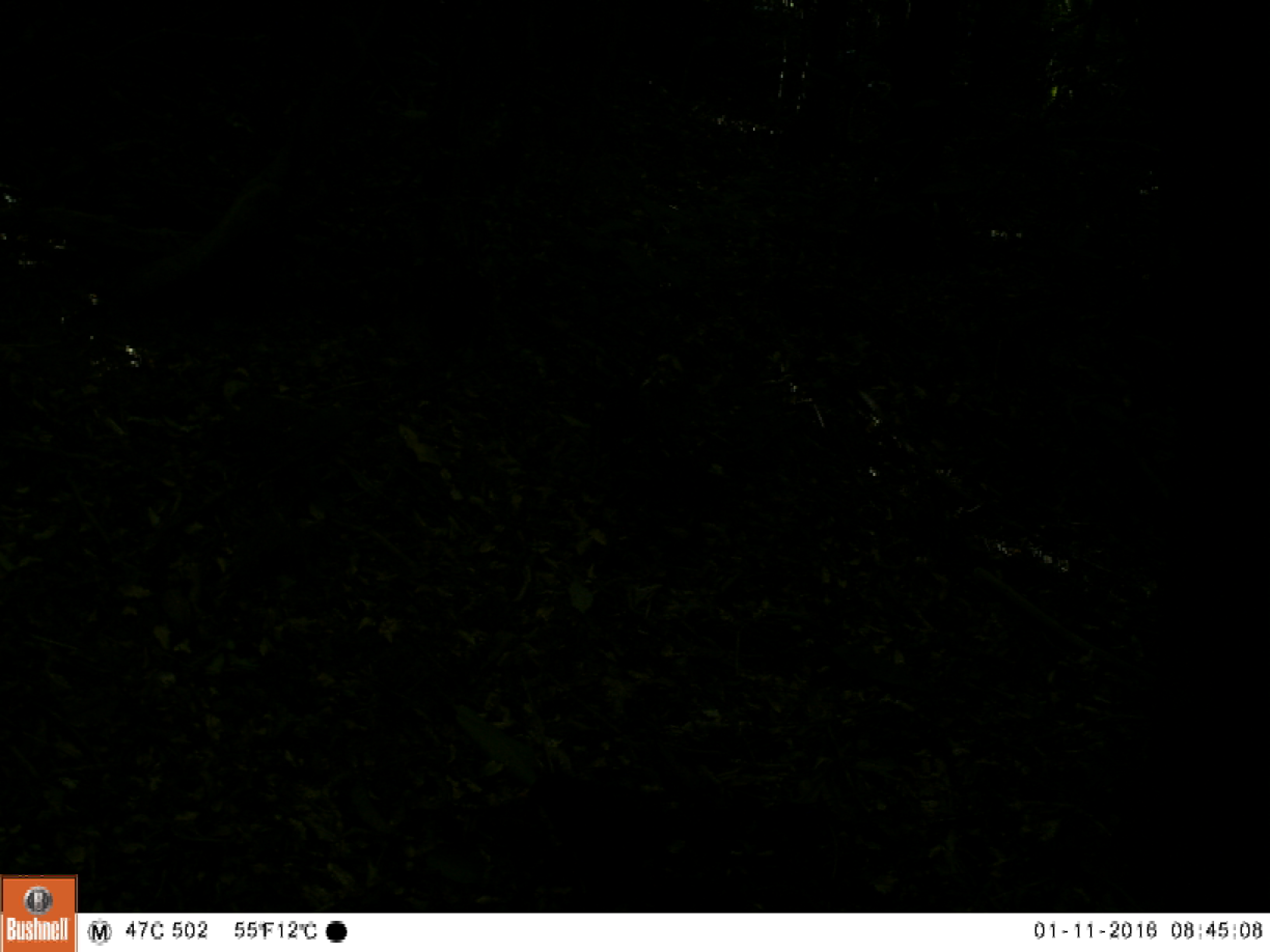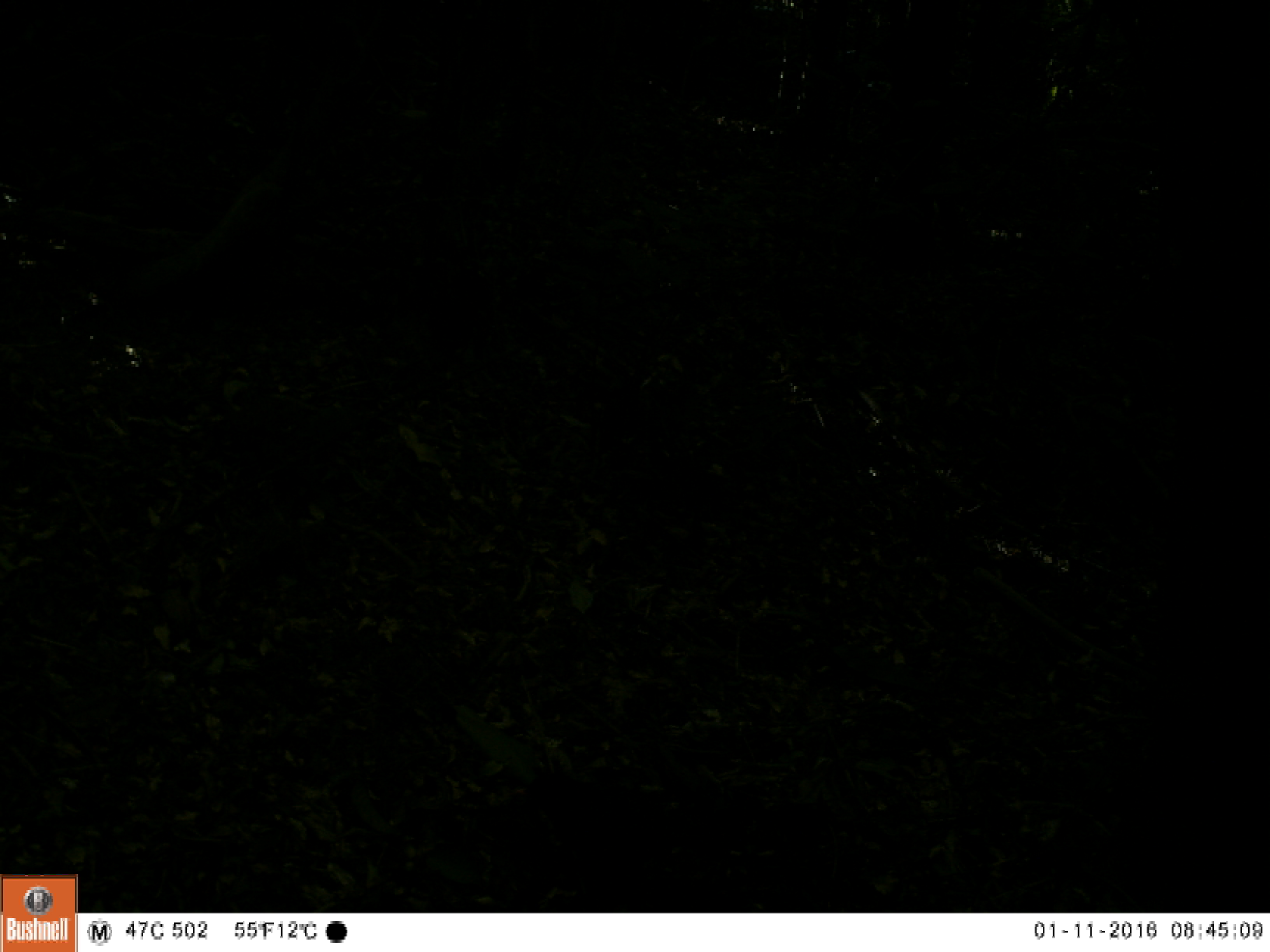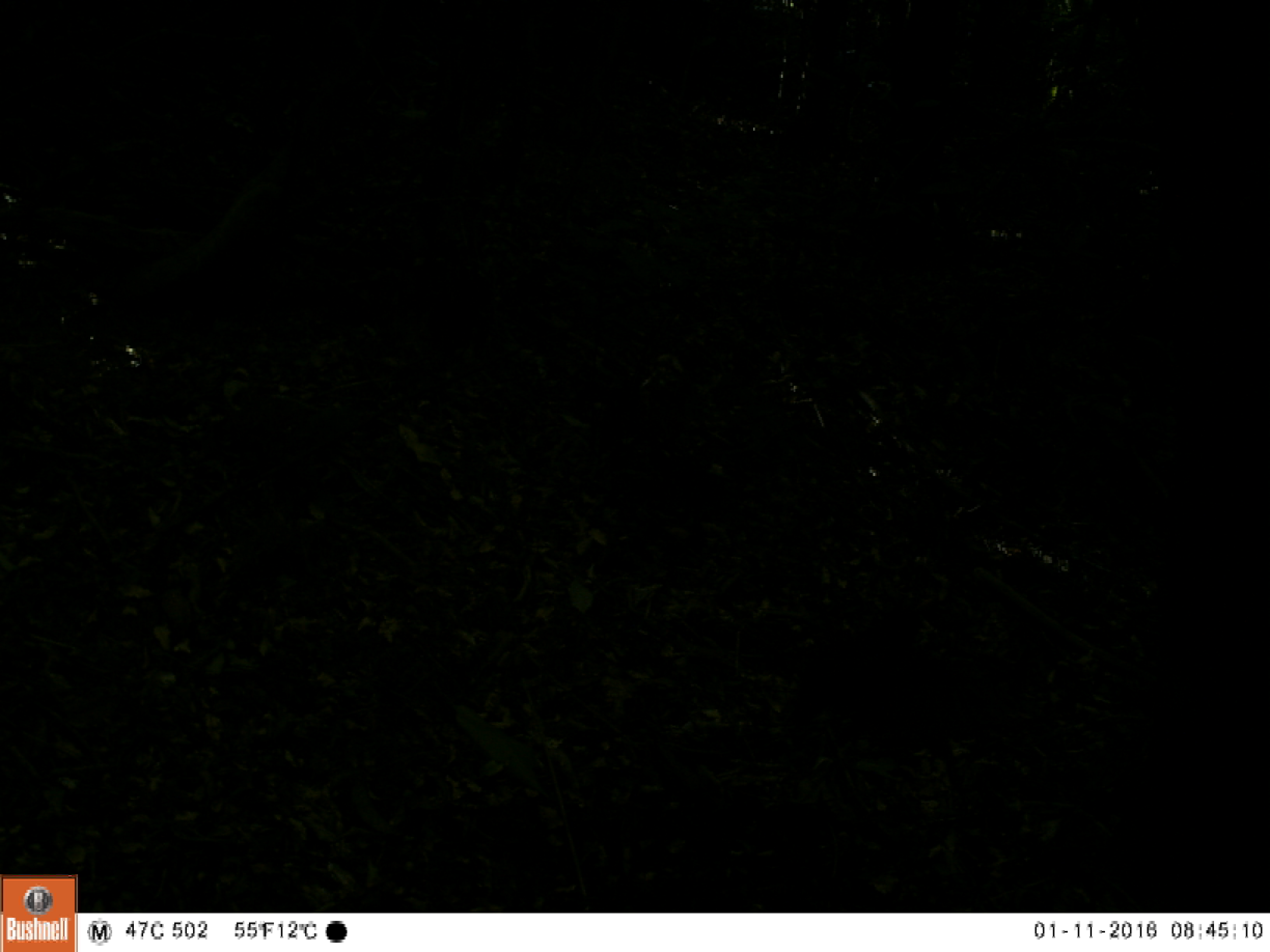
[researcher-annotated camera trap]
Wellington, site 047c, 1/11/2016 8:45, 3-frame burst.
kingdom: Animalia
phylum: Chordata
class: Aves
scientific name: Aves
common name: bird